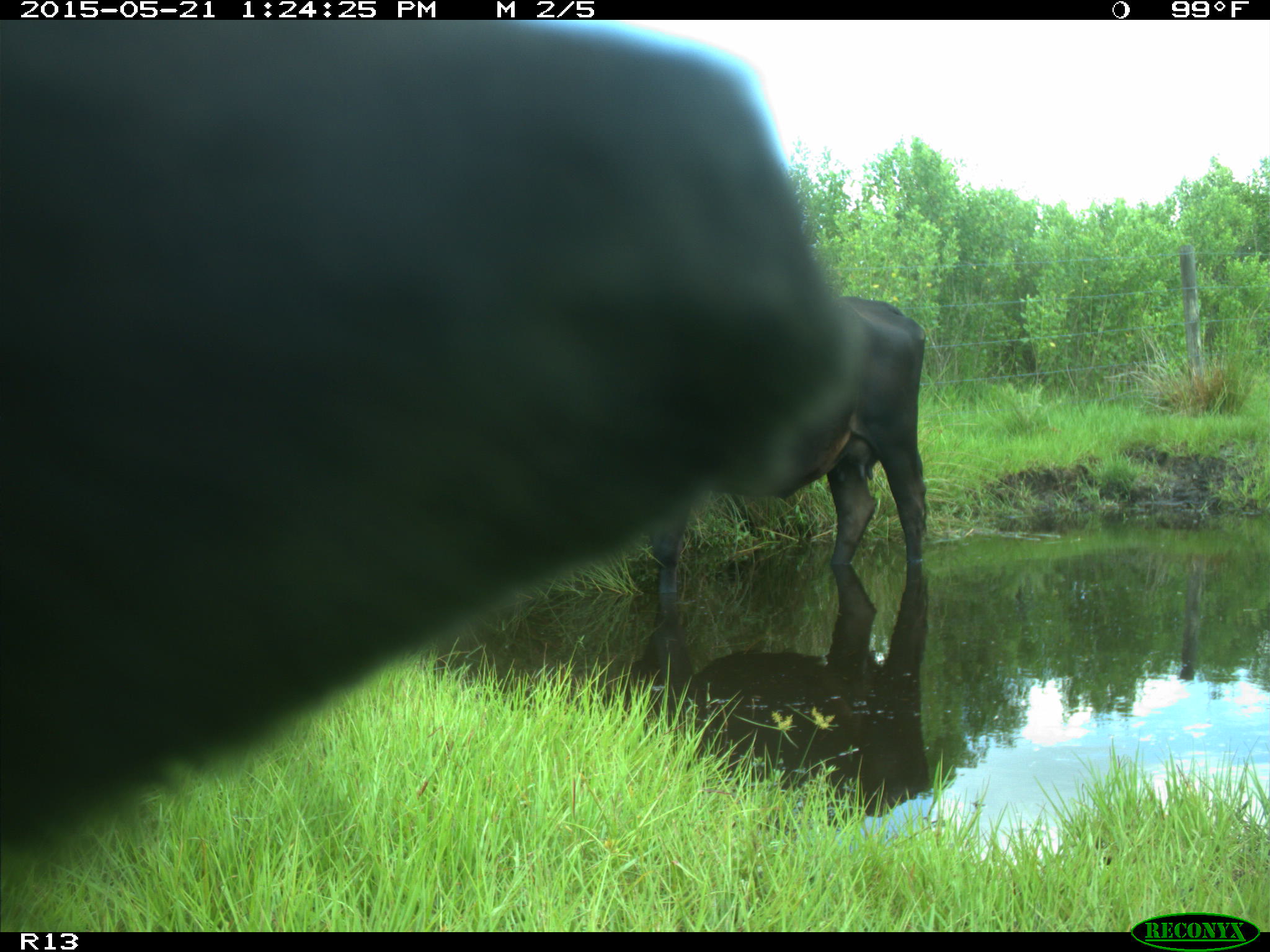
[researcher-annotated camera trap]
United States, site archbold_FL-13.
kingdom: Animalia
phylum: Chordata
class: Mammalia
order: Artiodactyla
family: Bovidae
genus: Bos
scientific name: Bos taurus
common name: domestic cow